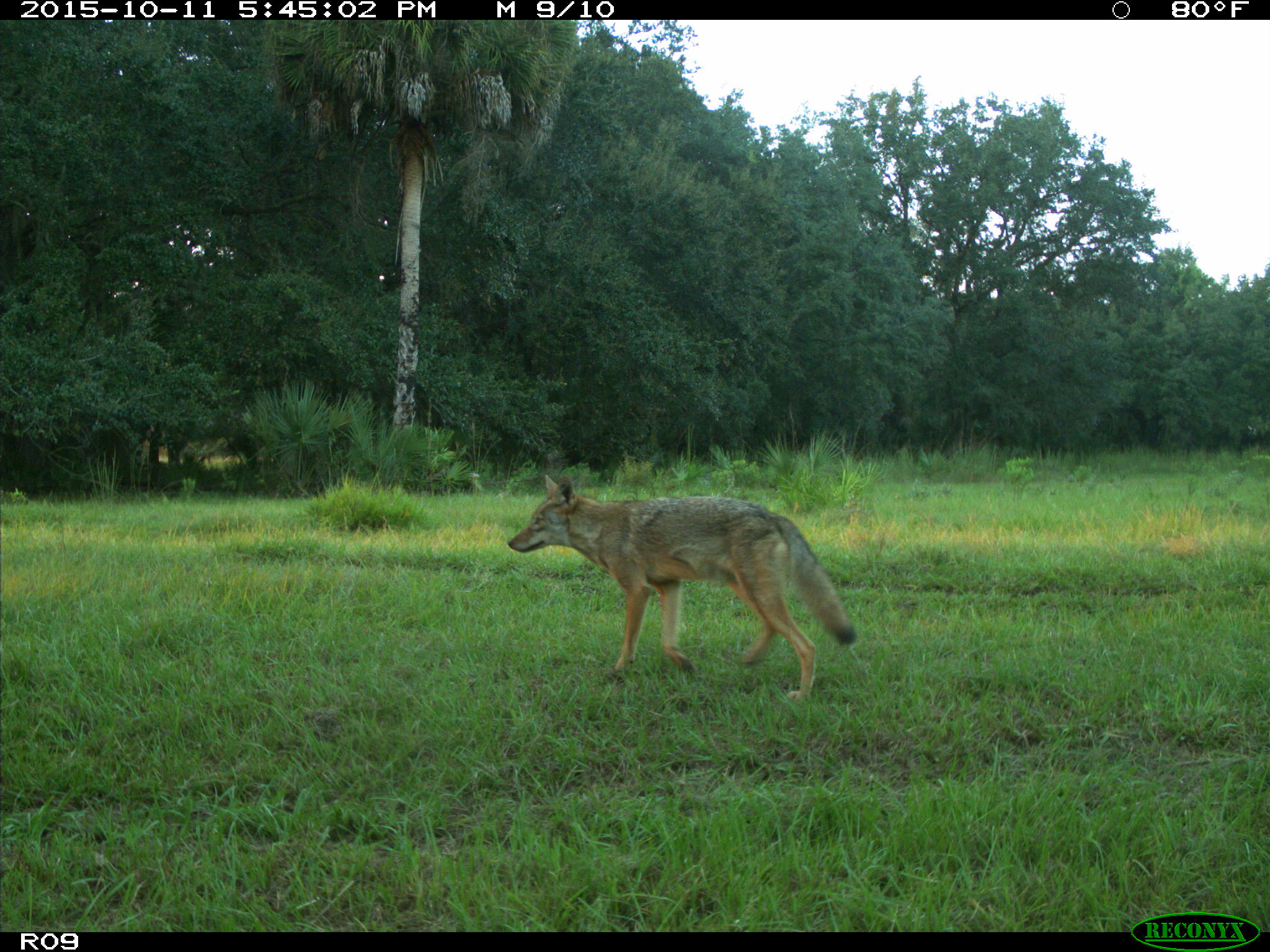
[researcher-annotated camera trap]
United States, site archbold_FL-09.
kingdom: Animalia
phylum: Chordata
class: Mammalia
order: Carnivora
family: Canidae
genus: Canis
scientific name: Canis latrans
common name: coyote